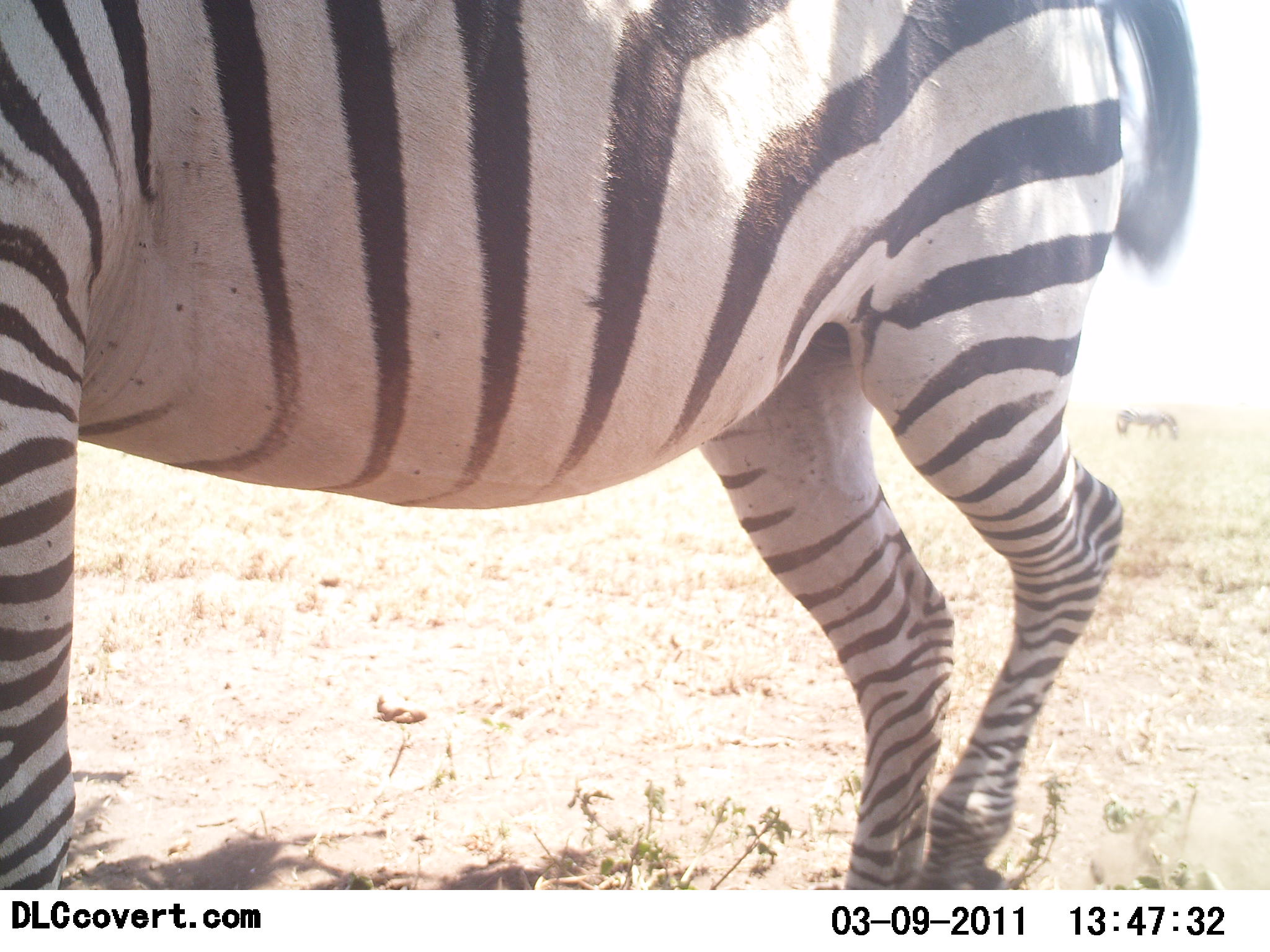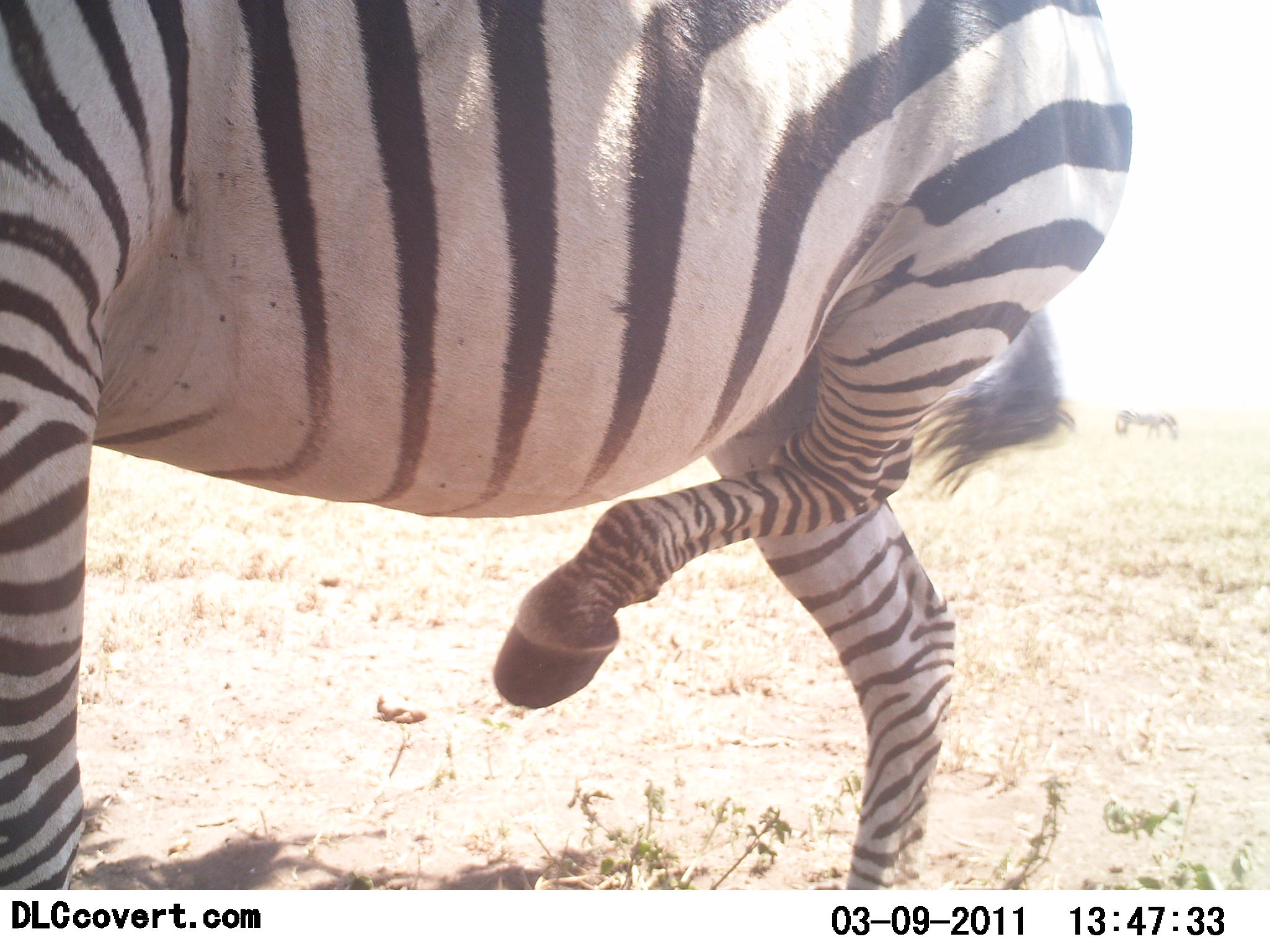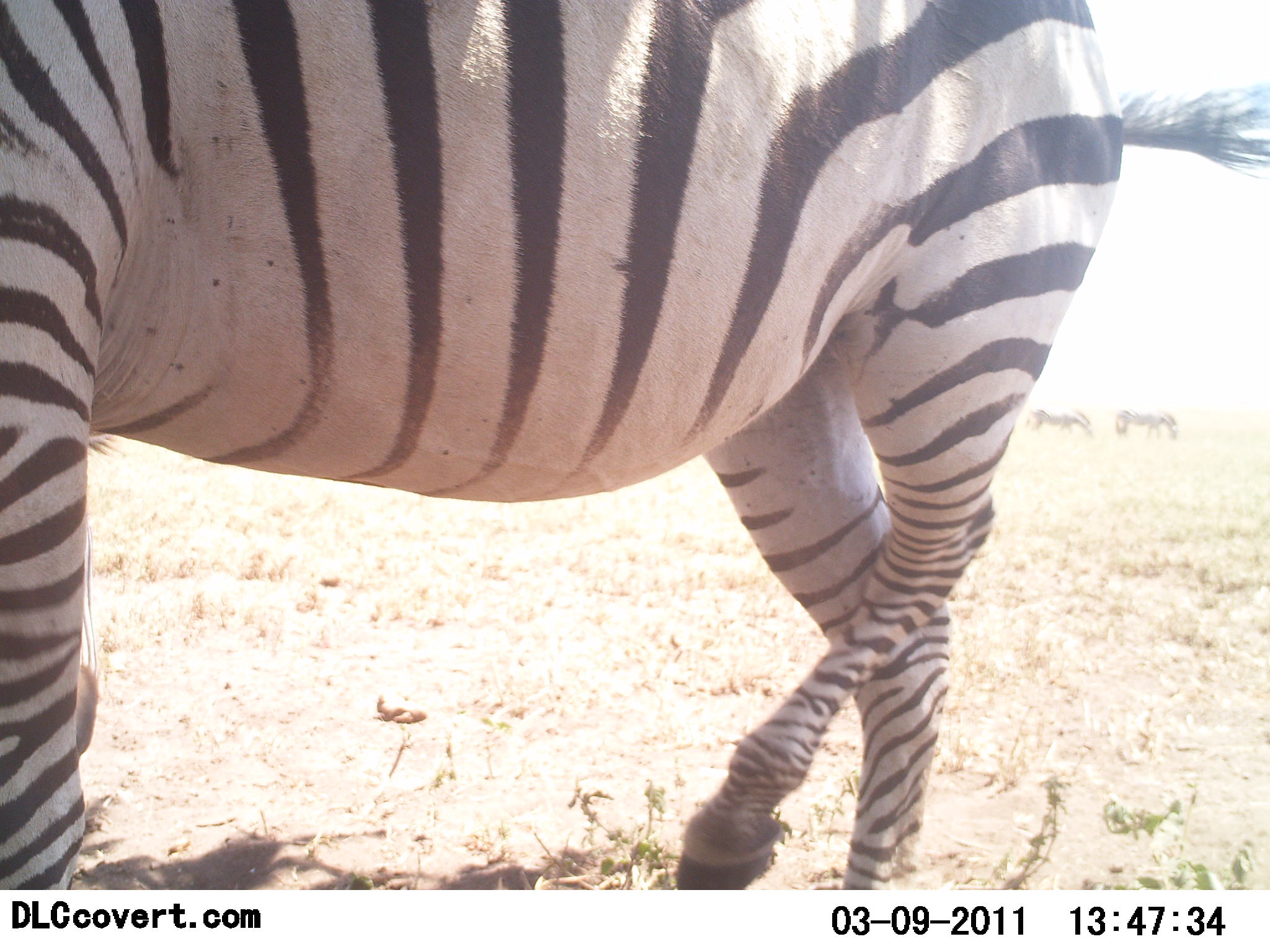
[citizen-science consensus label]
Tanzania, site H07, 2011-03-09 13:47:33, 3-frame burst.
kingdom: Animalia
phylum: Chordata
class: Mammalia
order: Perissodactyla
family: Equidae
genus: Equus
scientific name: Equus quagga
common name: plains zebra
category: zebra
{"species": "zebra (plains zebra) (Equus quagga)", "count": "1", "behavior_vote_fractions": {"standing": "80%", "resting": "0%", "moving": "40%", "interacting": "0%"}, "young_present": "0%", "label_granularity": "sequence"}